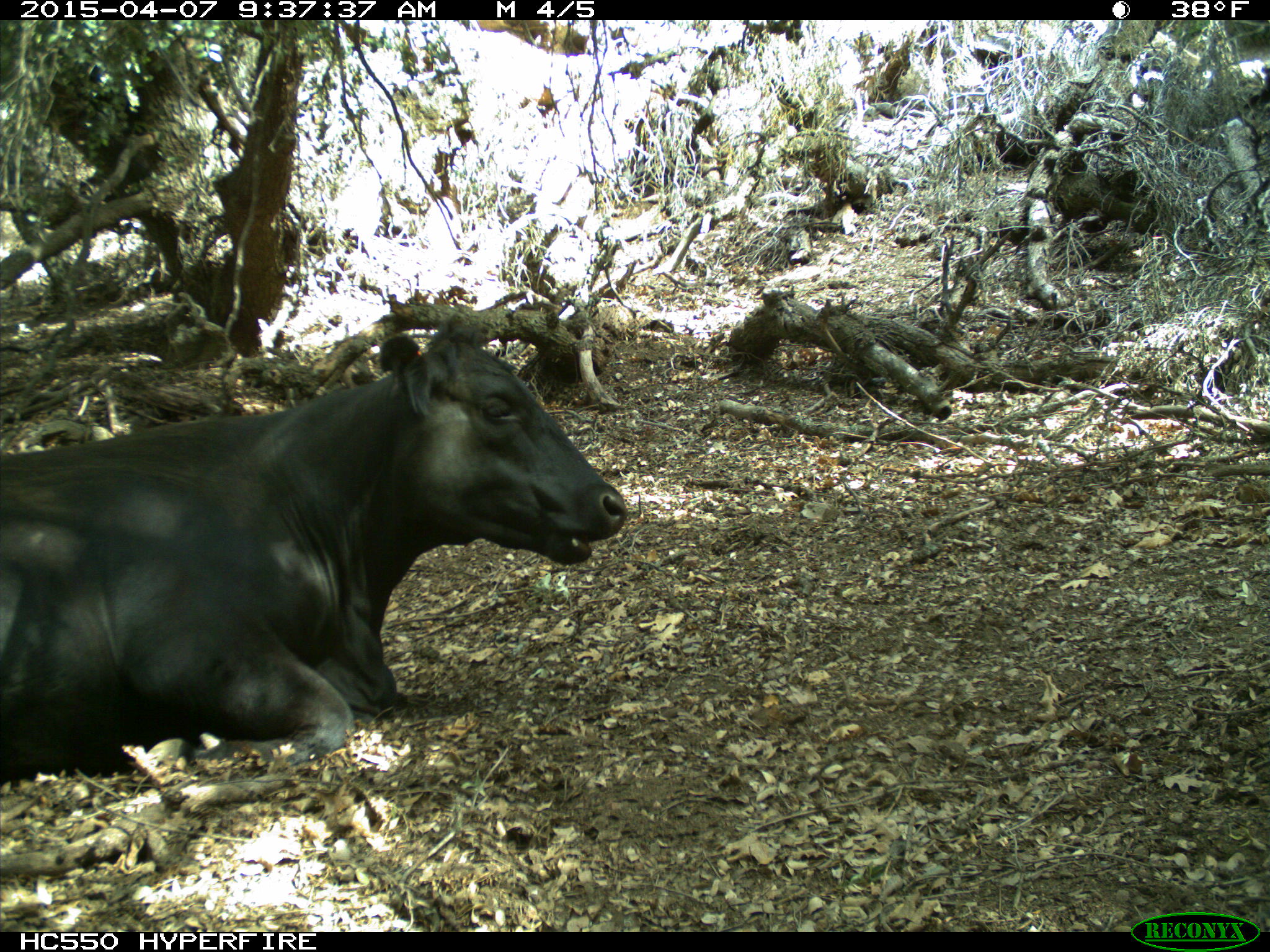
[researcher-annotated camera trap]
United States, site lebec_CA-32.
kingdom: Animalia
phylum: Chordata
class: Mammalia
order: Artiodactyla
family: Bovidae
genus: Bos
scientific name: Bos taurus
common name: domestic cow